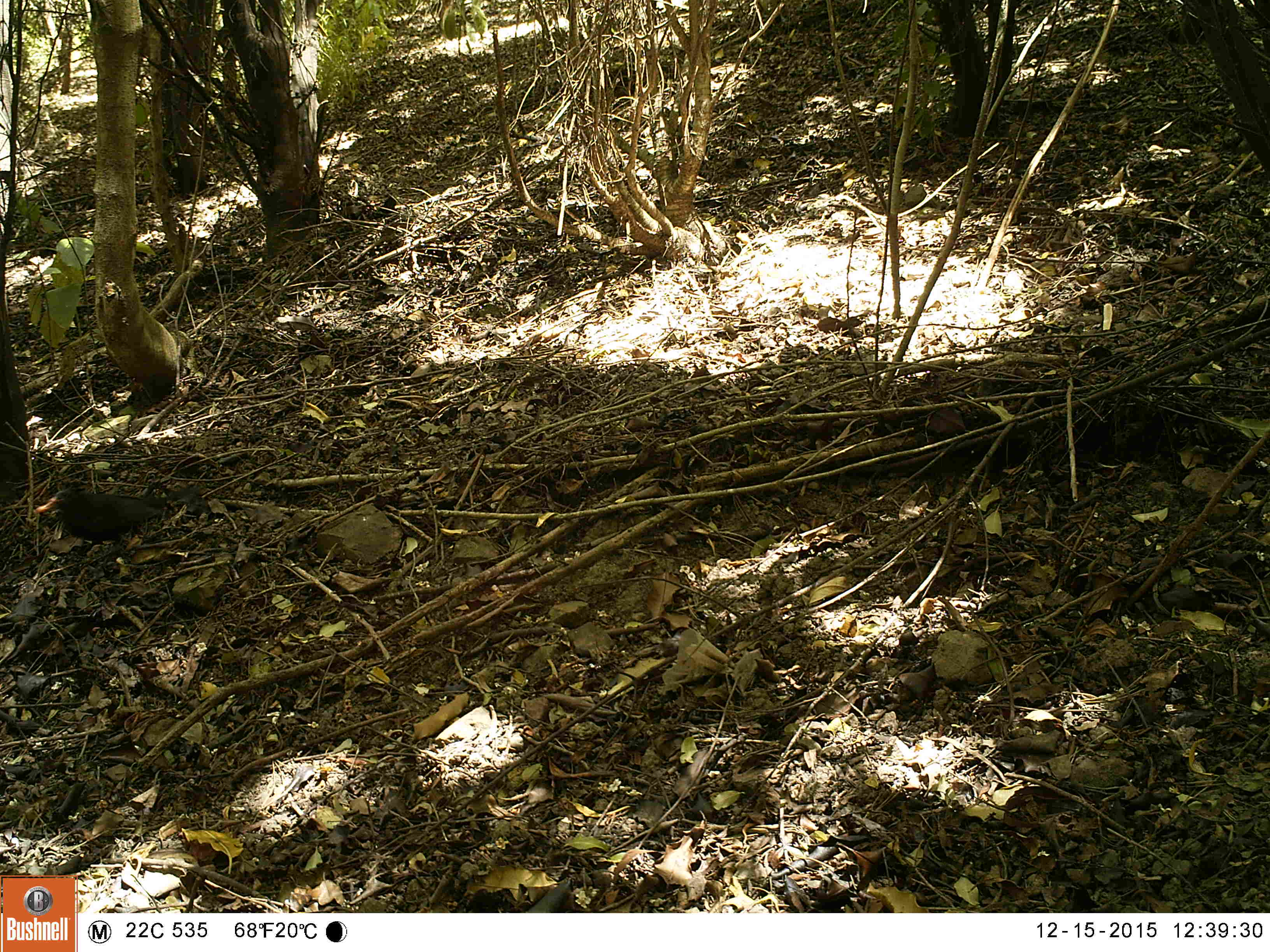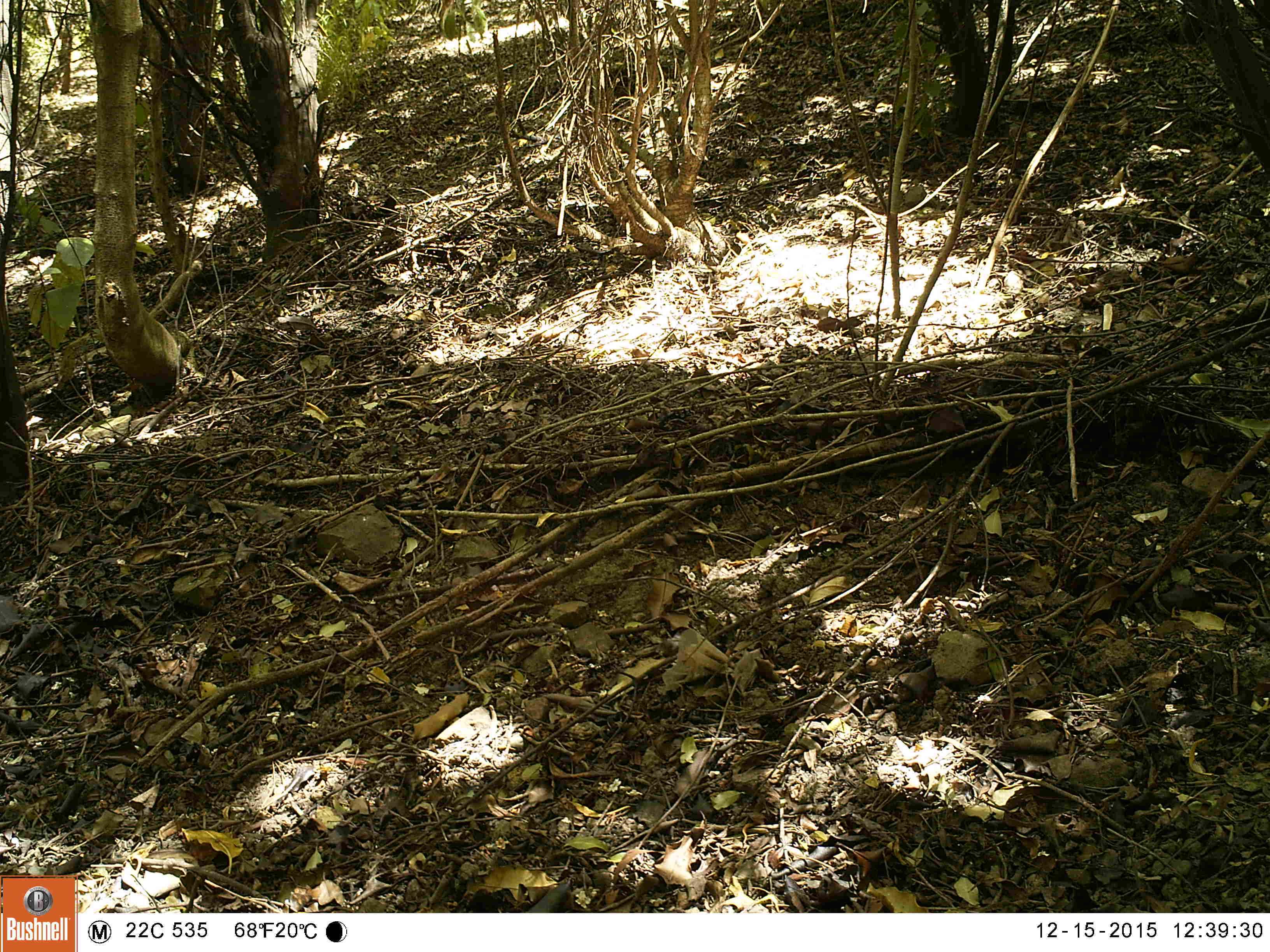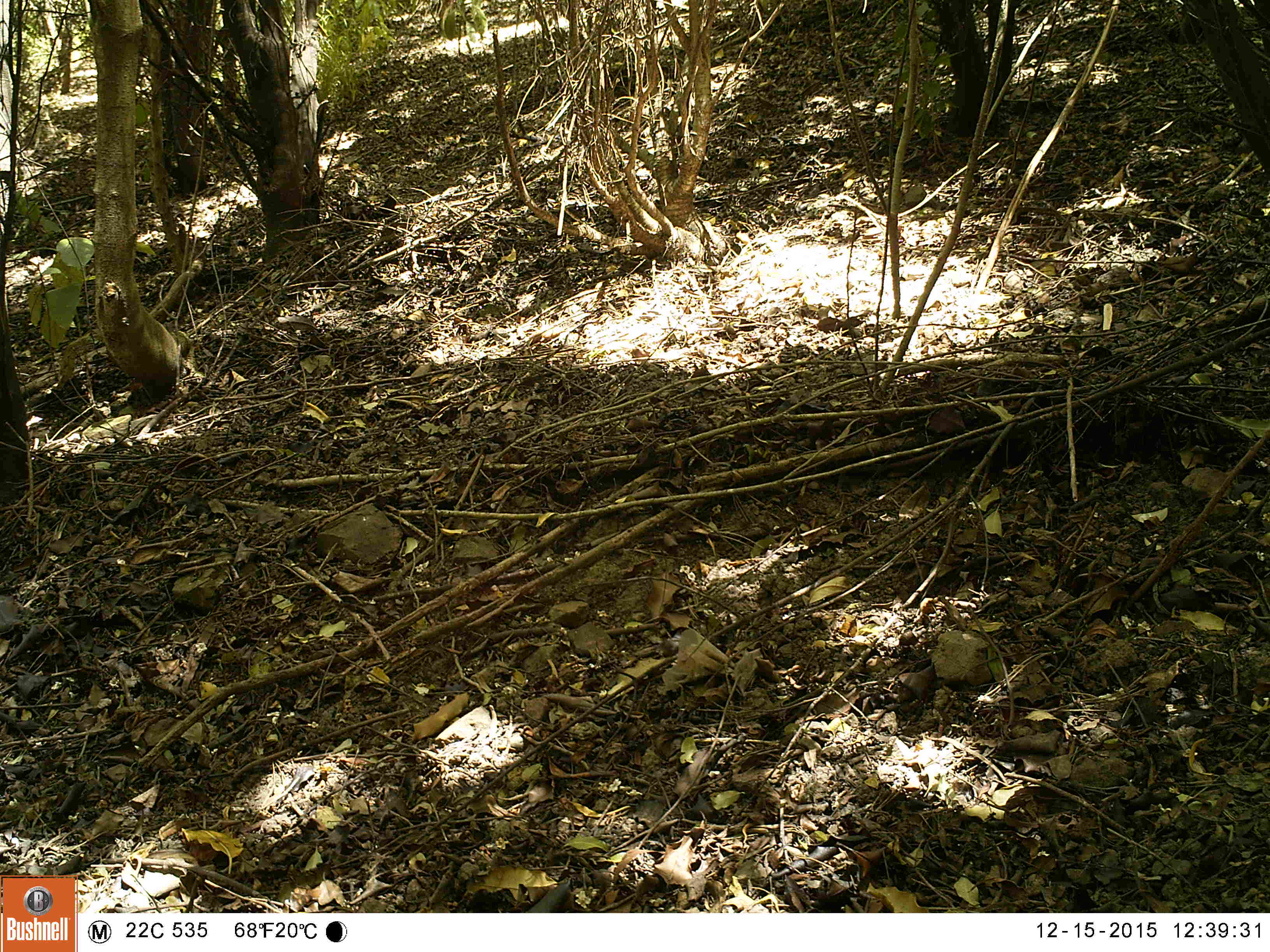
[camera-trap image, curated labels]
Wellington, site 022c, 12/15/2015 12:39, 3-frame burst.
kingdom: Animalia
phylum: Chordata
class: Aves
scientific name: Aves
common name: bird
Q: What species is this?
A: Bird (Aves).